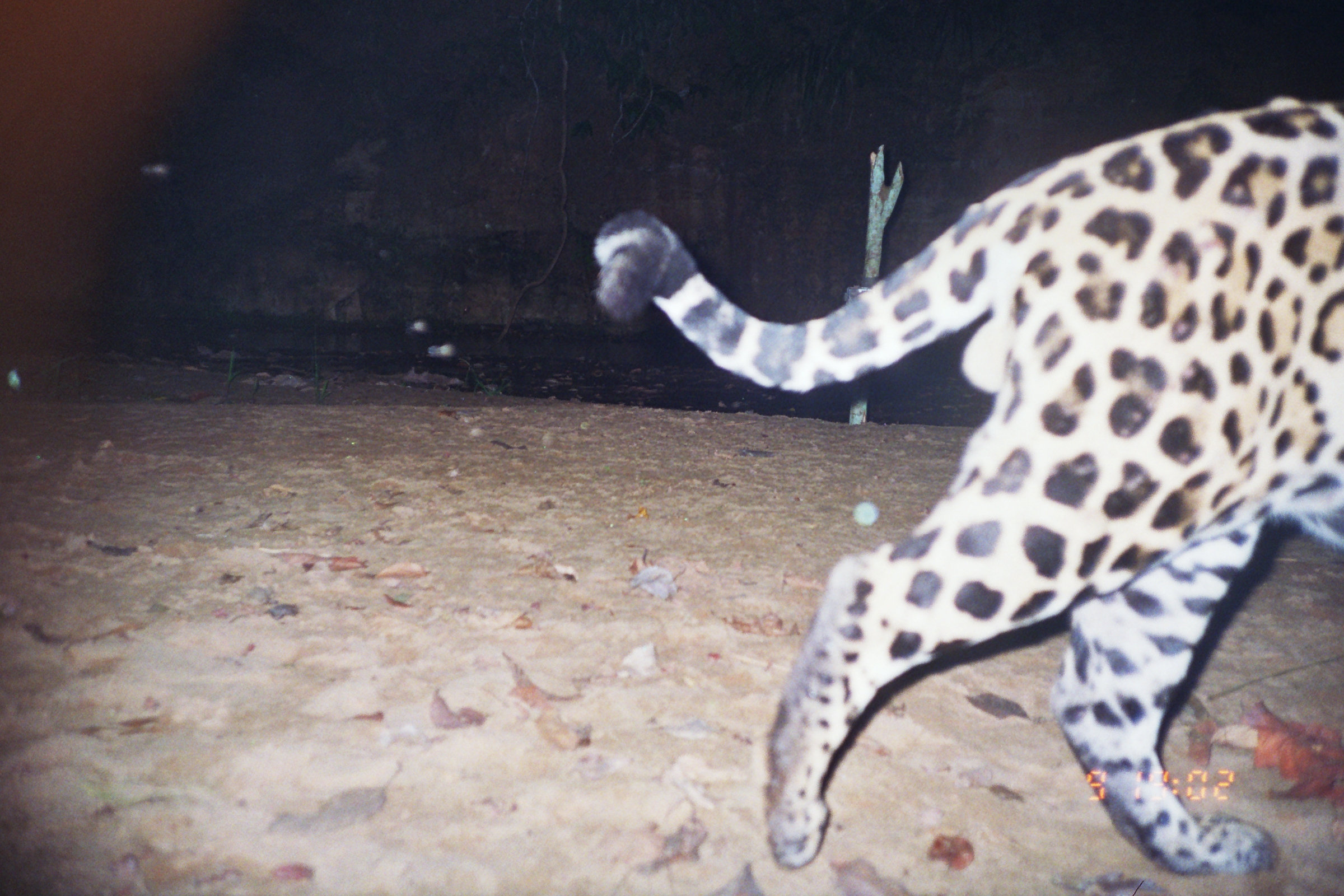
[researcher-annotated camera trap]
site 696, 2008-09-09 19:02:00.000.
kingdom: Animalia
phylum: Chordata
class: Mammalia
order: Carnivora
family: Felidae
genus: Panthera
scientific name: Panthera onca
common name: jaguar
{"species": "Panthera onca (jaguar)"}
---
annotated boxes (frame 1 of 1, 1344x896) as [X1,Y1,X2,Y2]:
panthera onca: [591,97,1344,880]